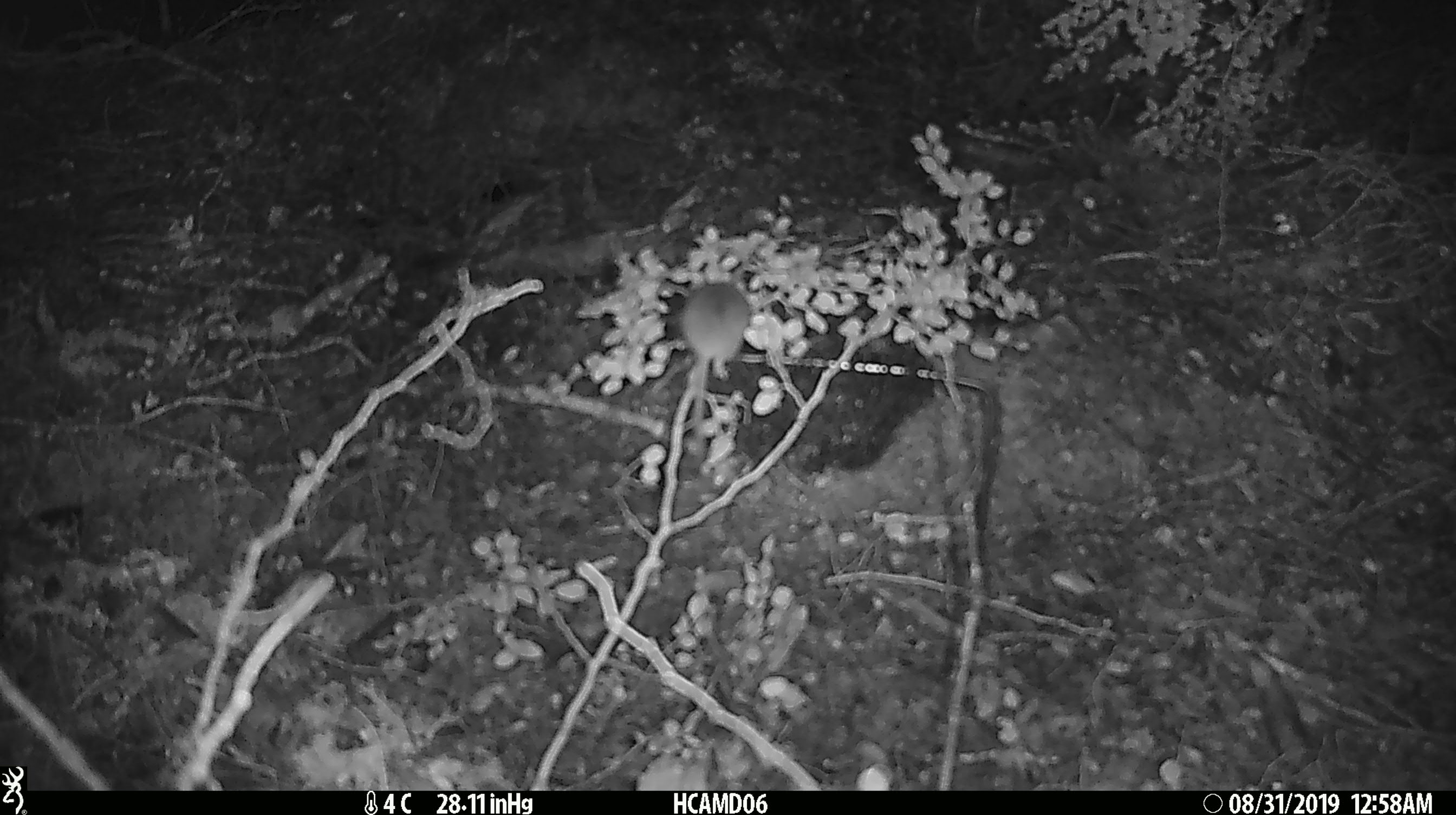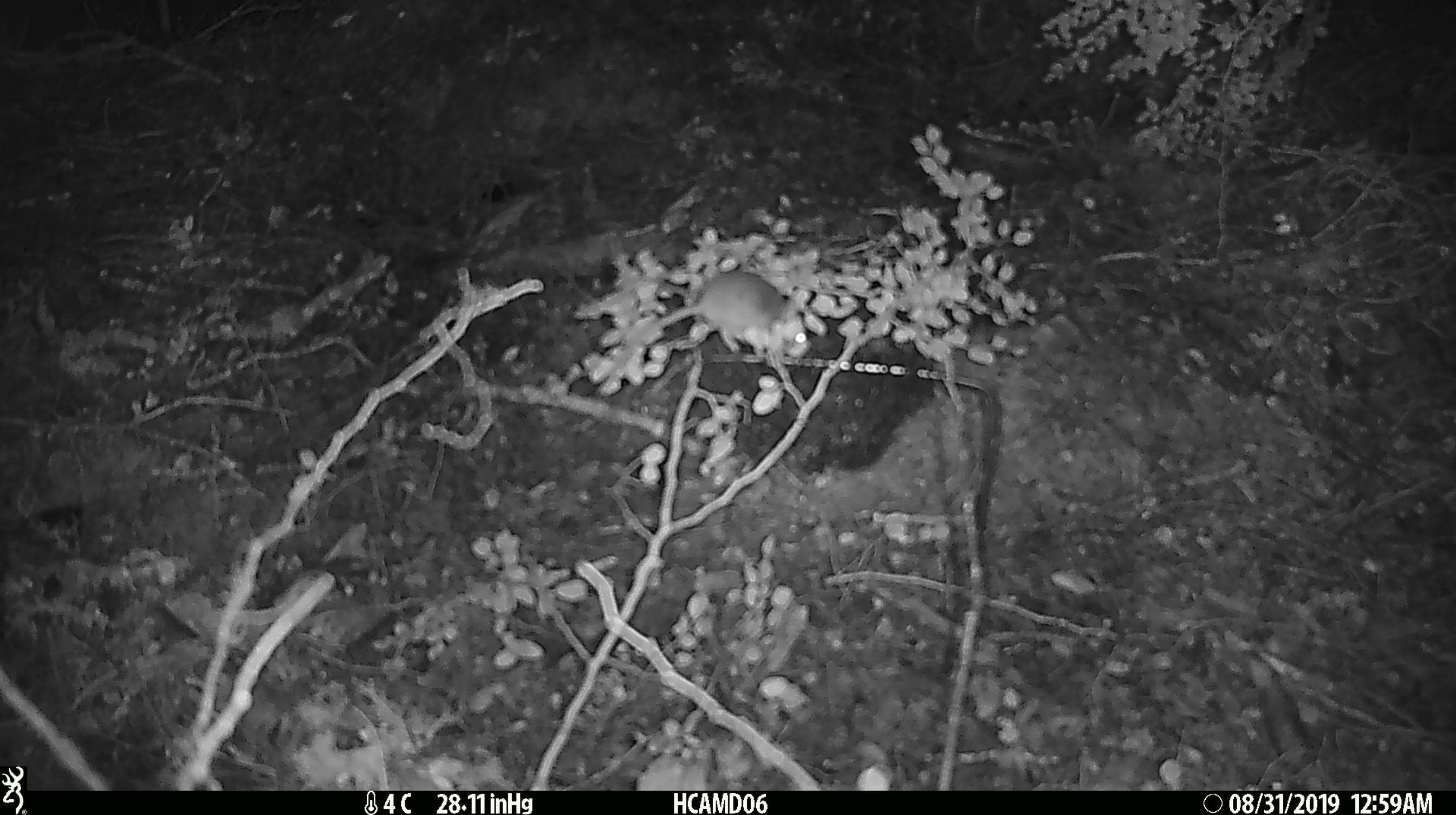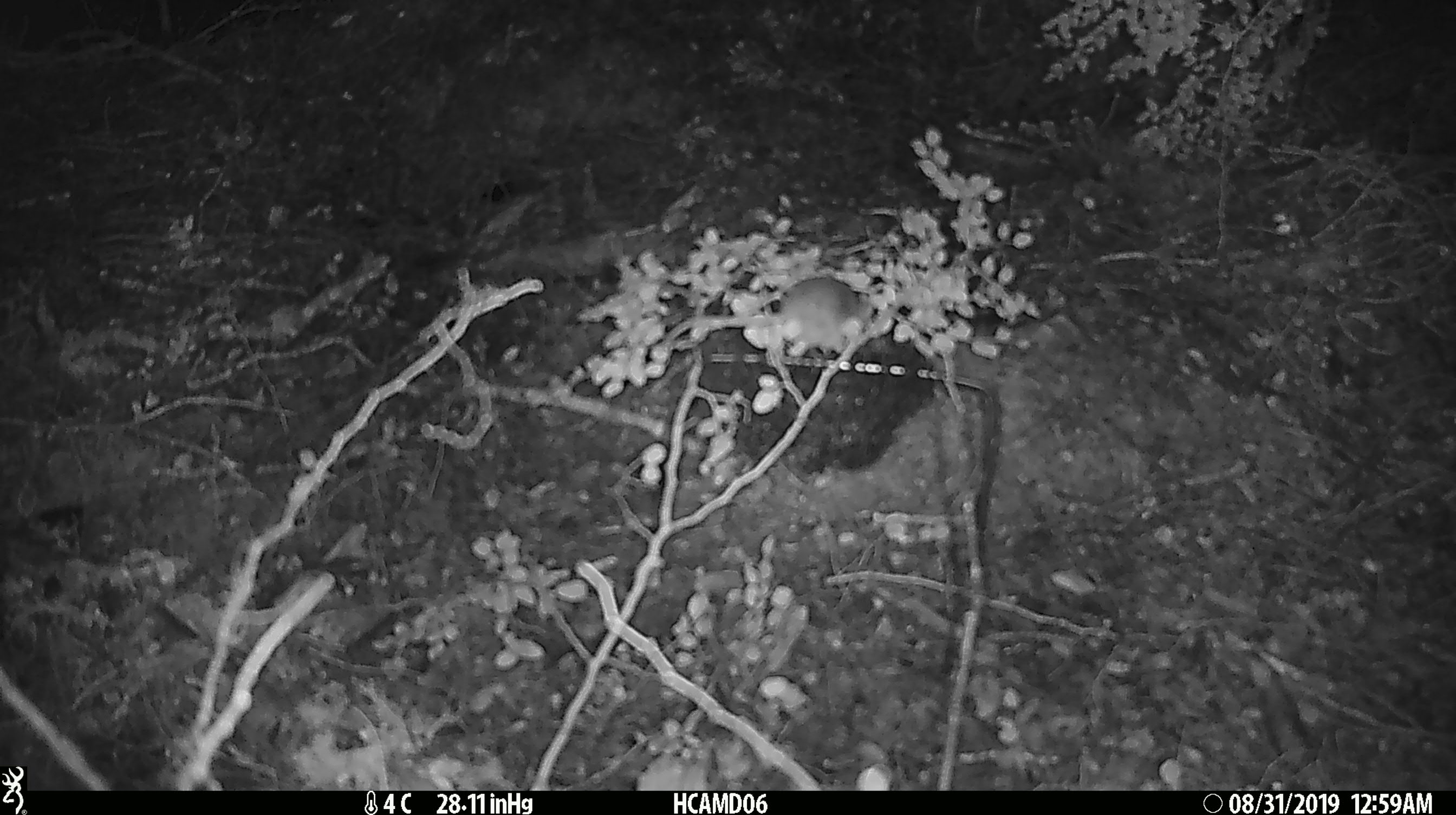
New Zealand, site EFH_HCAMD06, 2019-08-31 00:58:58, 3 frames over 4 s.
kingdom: Animalia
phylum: Chordata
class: Mammalia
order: Rodentia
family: Muridae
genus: Mus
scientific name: Mus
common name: mouse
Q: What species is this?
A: Mouse (Mus).